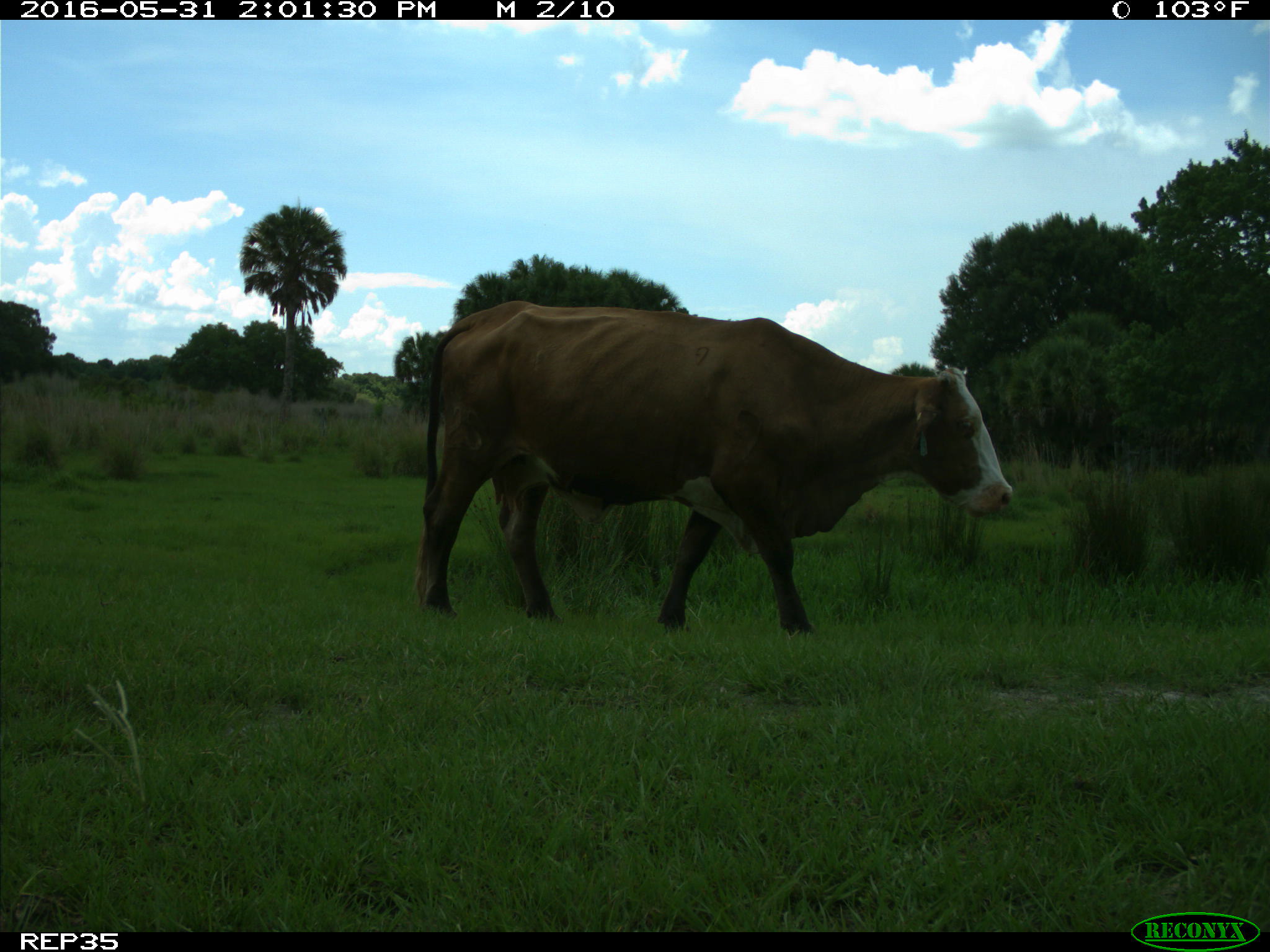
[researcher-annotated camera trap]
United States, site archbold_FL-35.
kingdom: Animalia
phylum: Chordata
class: Mammalia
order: Artiodactyla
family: Bovidae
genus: Bos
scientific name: Bos taurus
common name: domestic cow